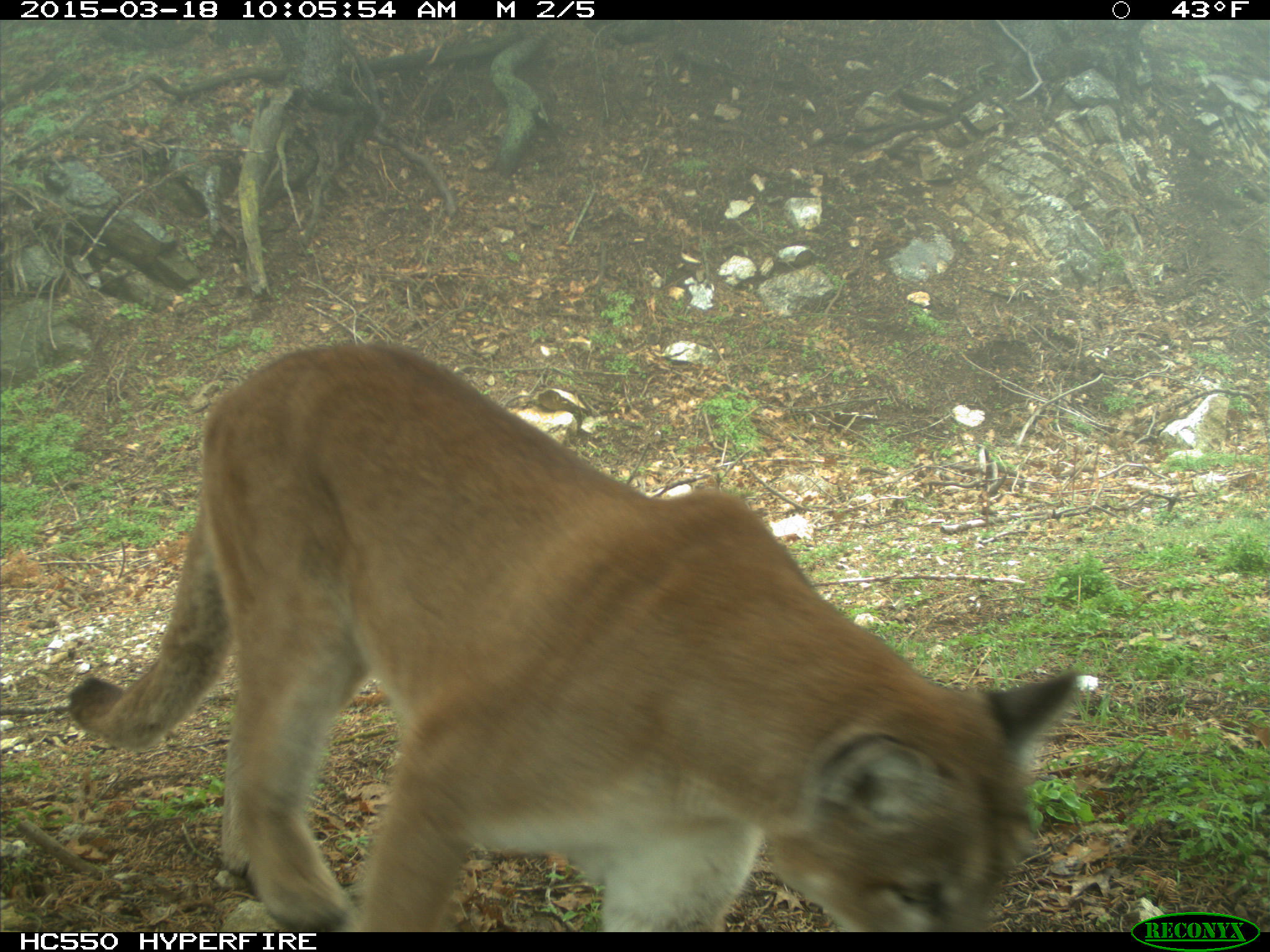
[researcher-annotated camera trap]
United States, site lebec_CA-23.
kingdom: Animalia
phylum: Chordata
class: Mammalia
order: Carnivora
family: Felidae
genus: Puma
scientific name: Puma concolor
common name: mountain lion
Puma concolor (mountain lion).